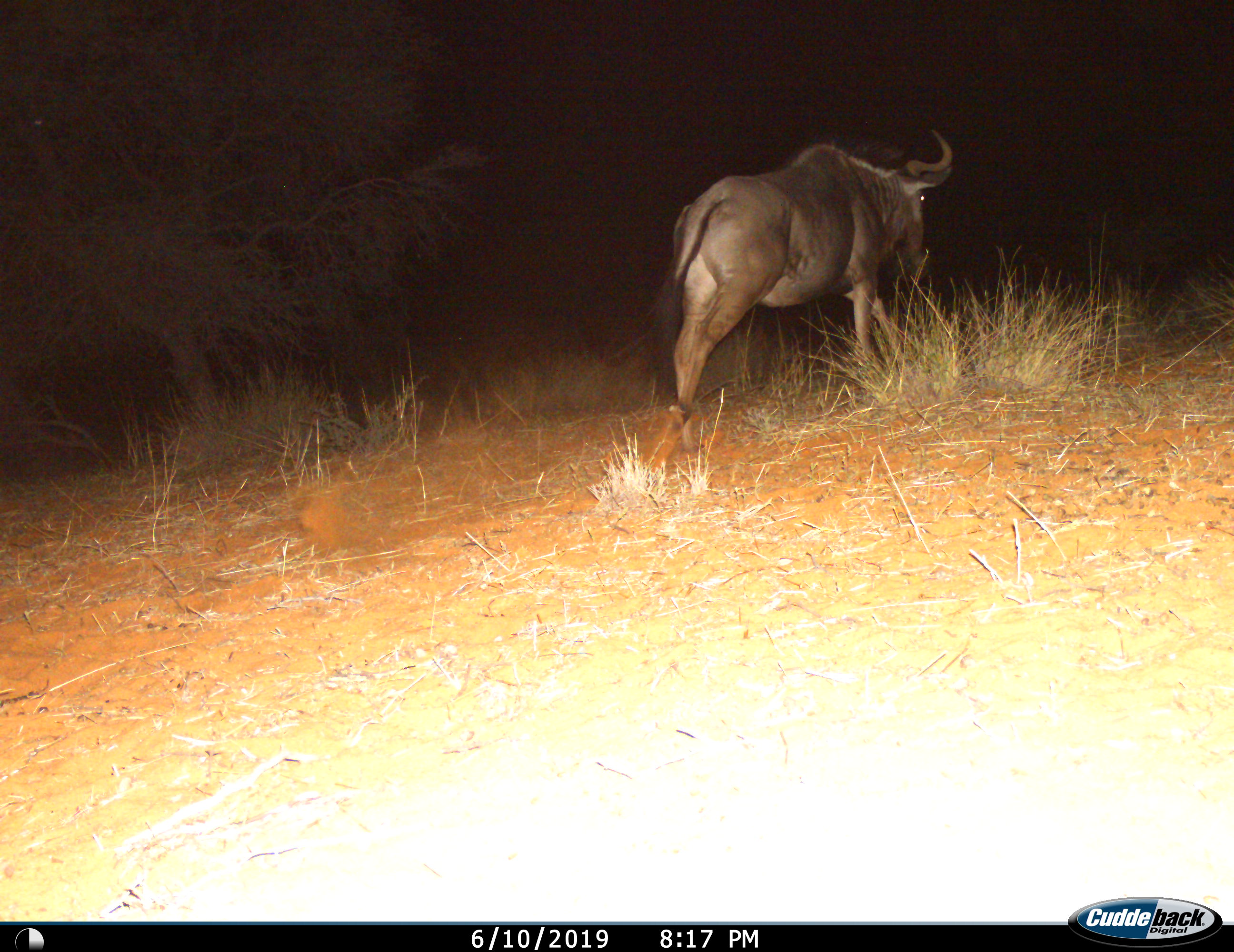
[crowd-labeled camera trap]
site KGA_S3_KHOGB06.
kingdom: Animalia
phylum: Chordata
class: Mammalia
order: Artiodactyla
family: Bovidae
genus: Connochaetes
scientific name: Connochaetes taurinus taurinus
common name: blue wildebeest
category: wildebeestblue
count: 1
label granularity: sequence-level